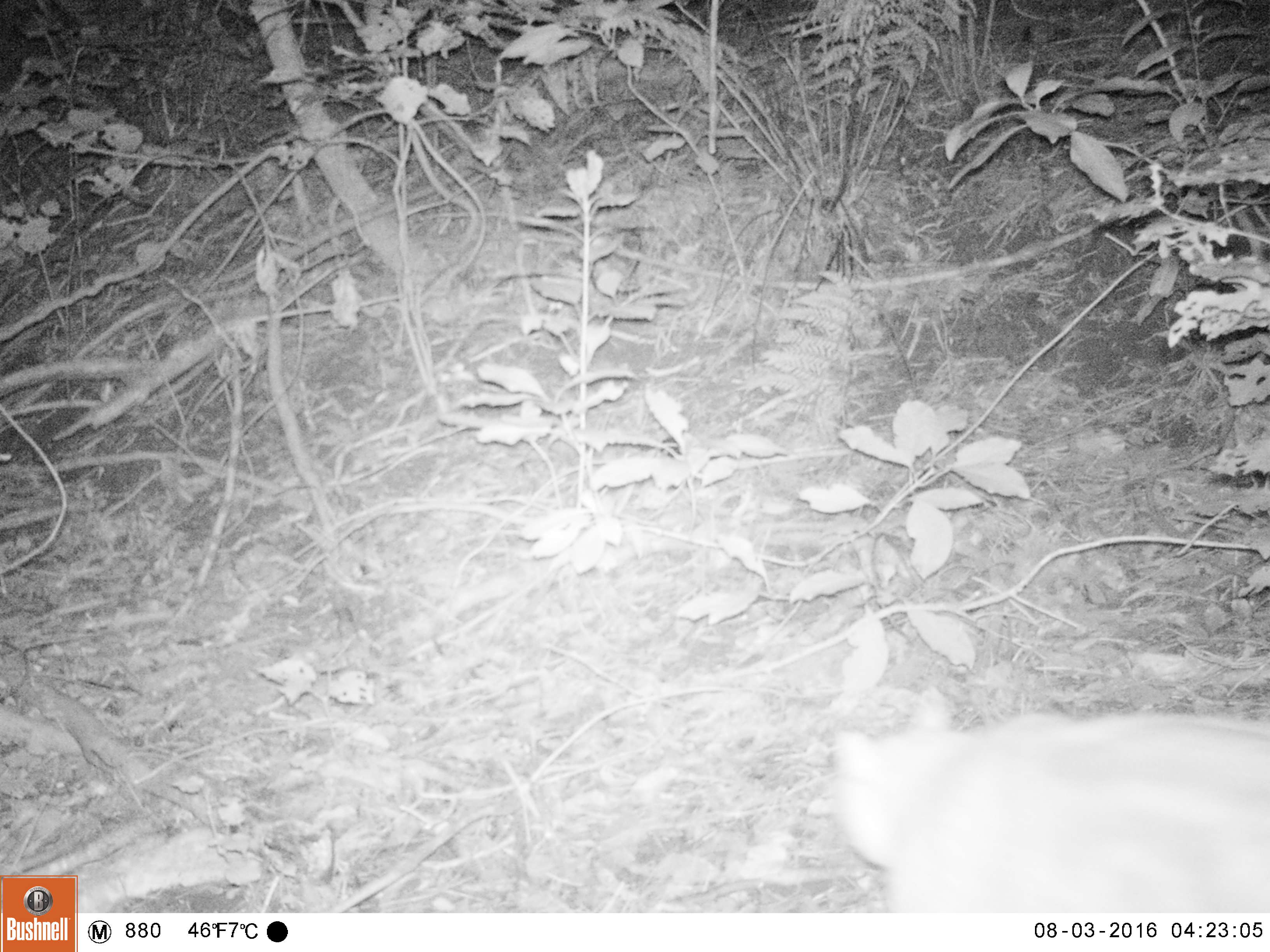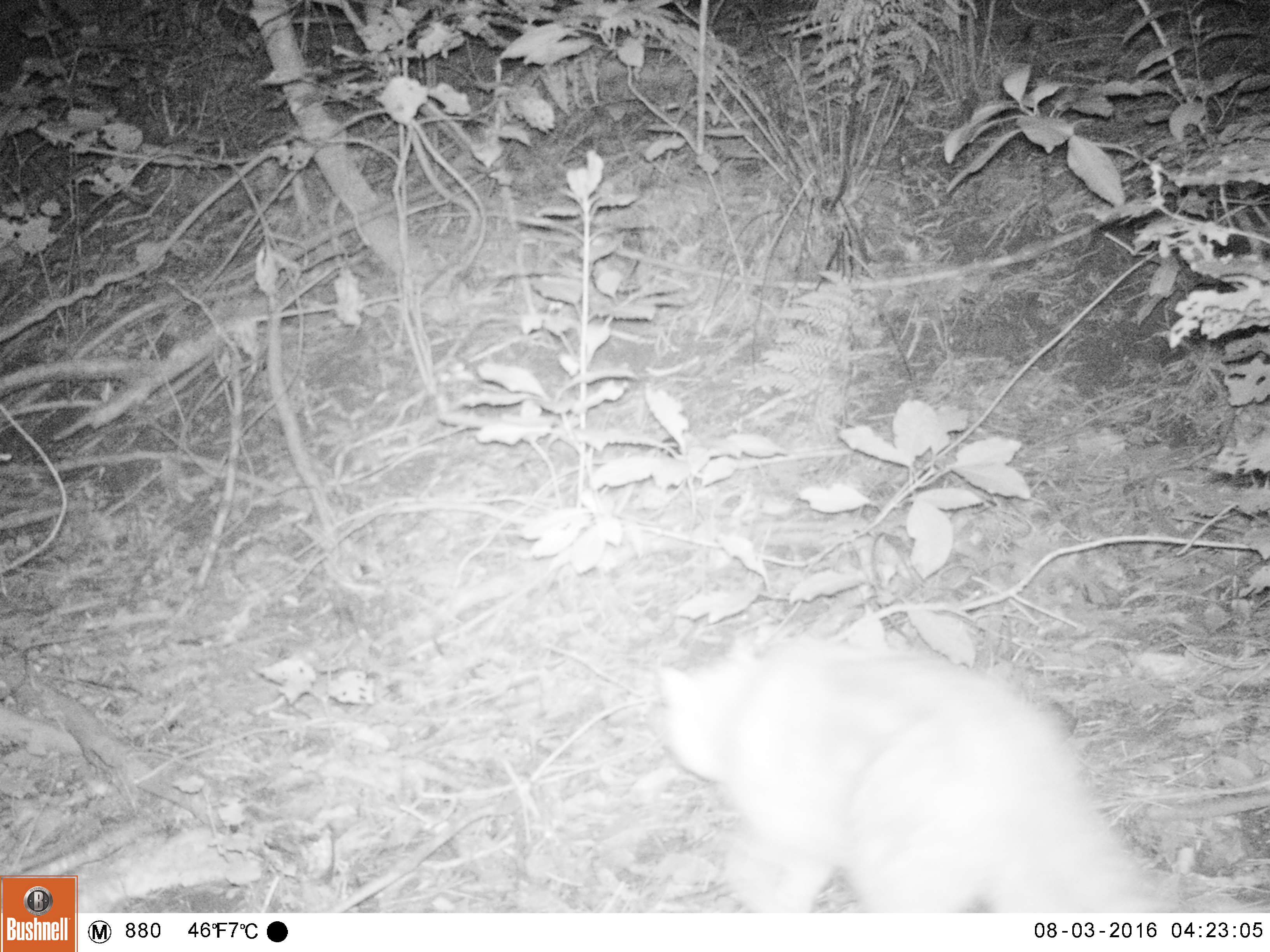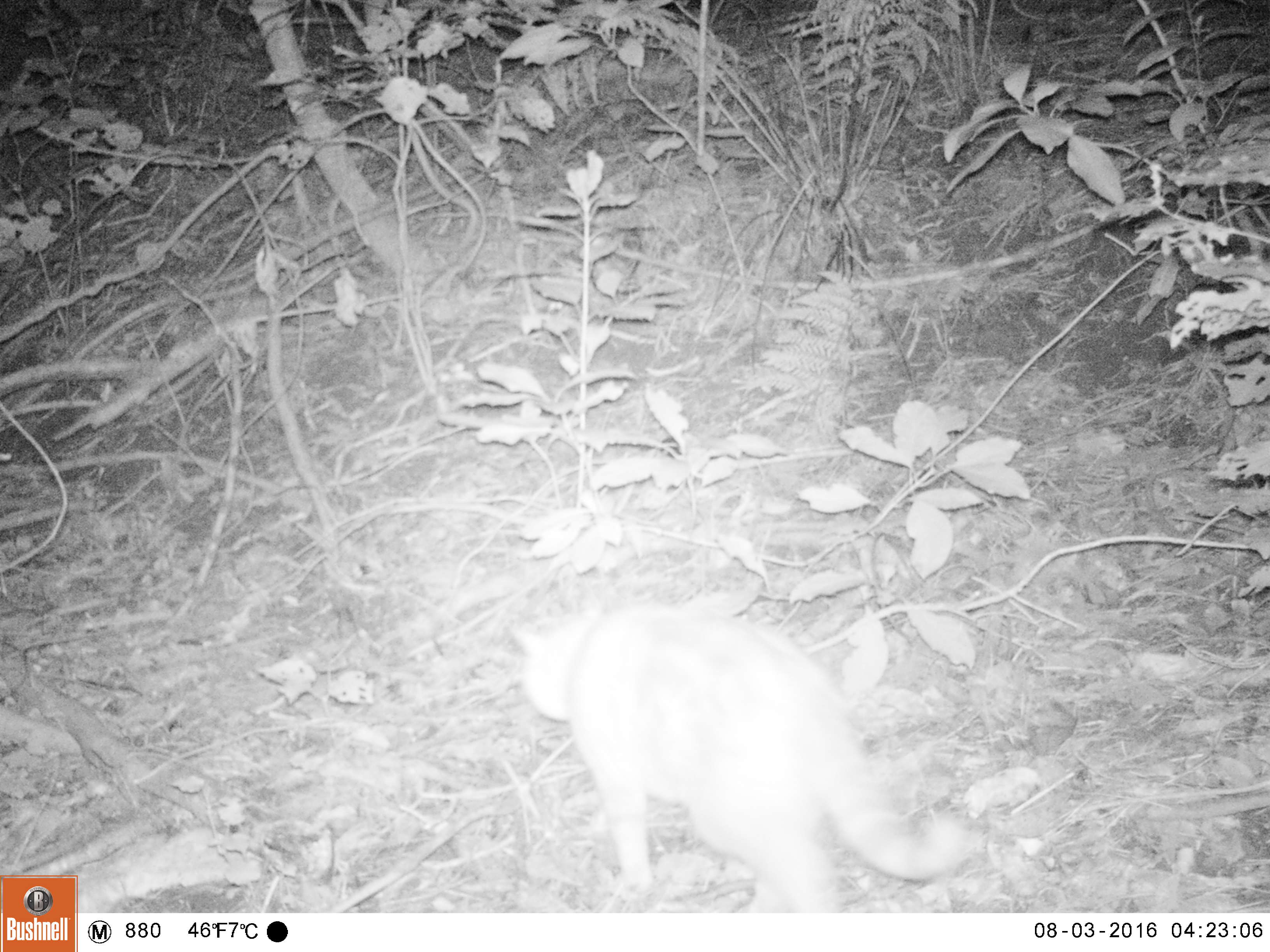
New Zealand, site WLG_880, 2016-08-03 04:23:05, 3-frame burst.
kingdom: Animalia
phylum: Chordata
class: Mammalia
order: Carnivora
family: Felidae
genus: Felis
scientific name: Felis catus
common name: domestic cat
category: cat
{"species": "cat (domestic cat) (Felis catus)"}